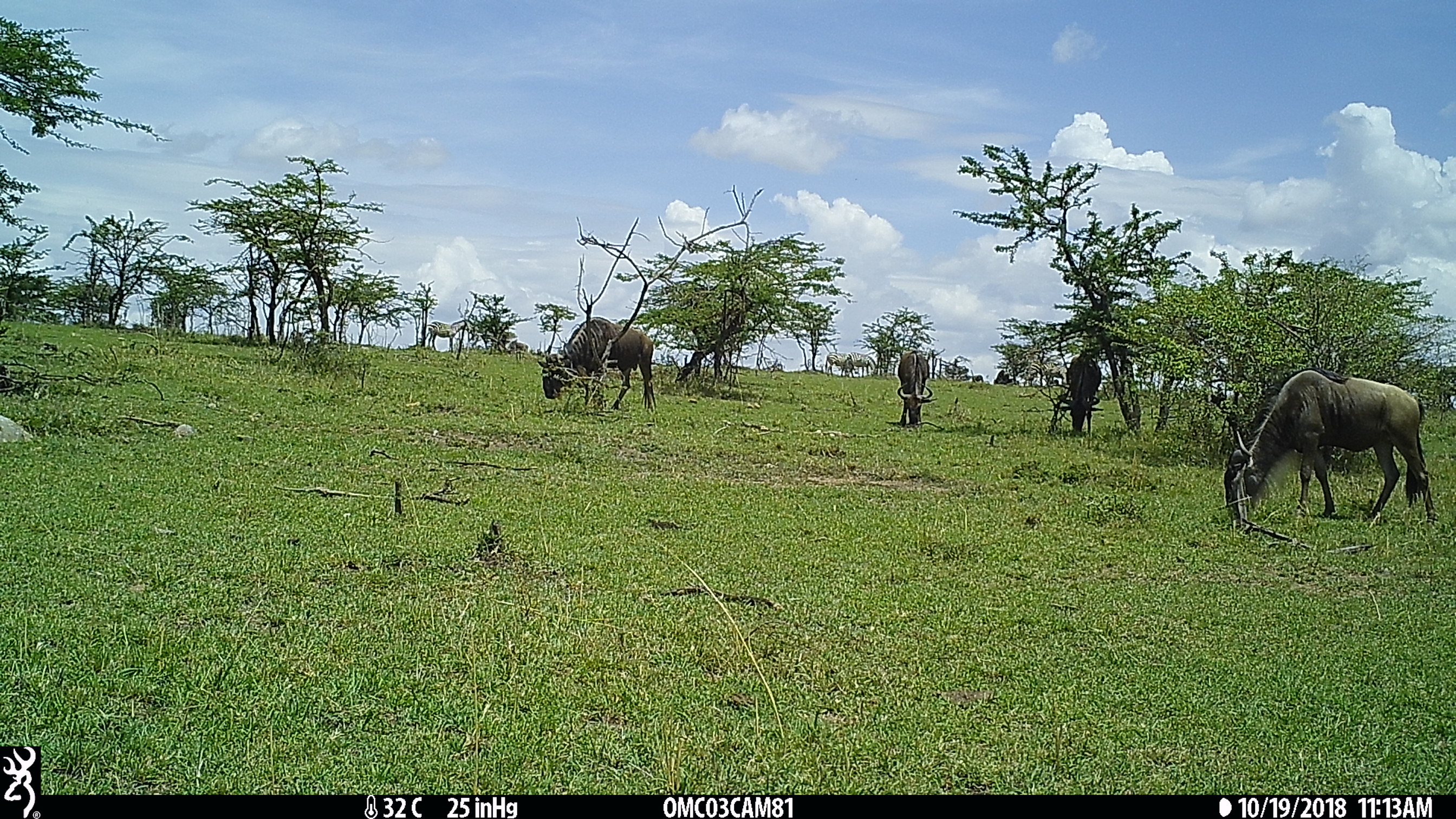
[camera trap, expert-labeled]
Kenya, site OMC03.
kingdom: Animalia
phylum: Chordata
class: Mammalia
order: Artiodactyla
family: Bovidae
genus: Connochaetes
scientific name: Connochaetes taurinus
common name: blue wildebeest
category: wildebeest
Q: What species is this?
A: Wildebeest (blue wildebeest) (Connochaetes taurinus).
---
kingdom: Animalia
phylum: Chordata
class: Mammalia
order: Perissodactyla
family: Equidae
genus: Equus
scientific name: Equus quagga burchellii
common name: burchell's zebra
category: zebra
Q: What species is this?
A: Zebra (burchell's zebra) (Equus quagga burchellii).